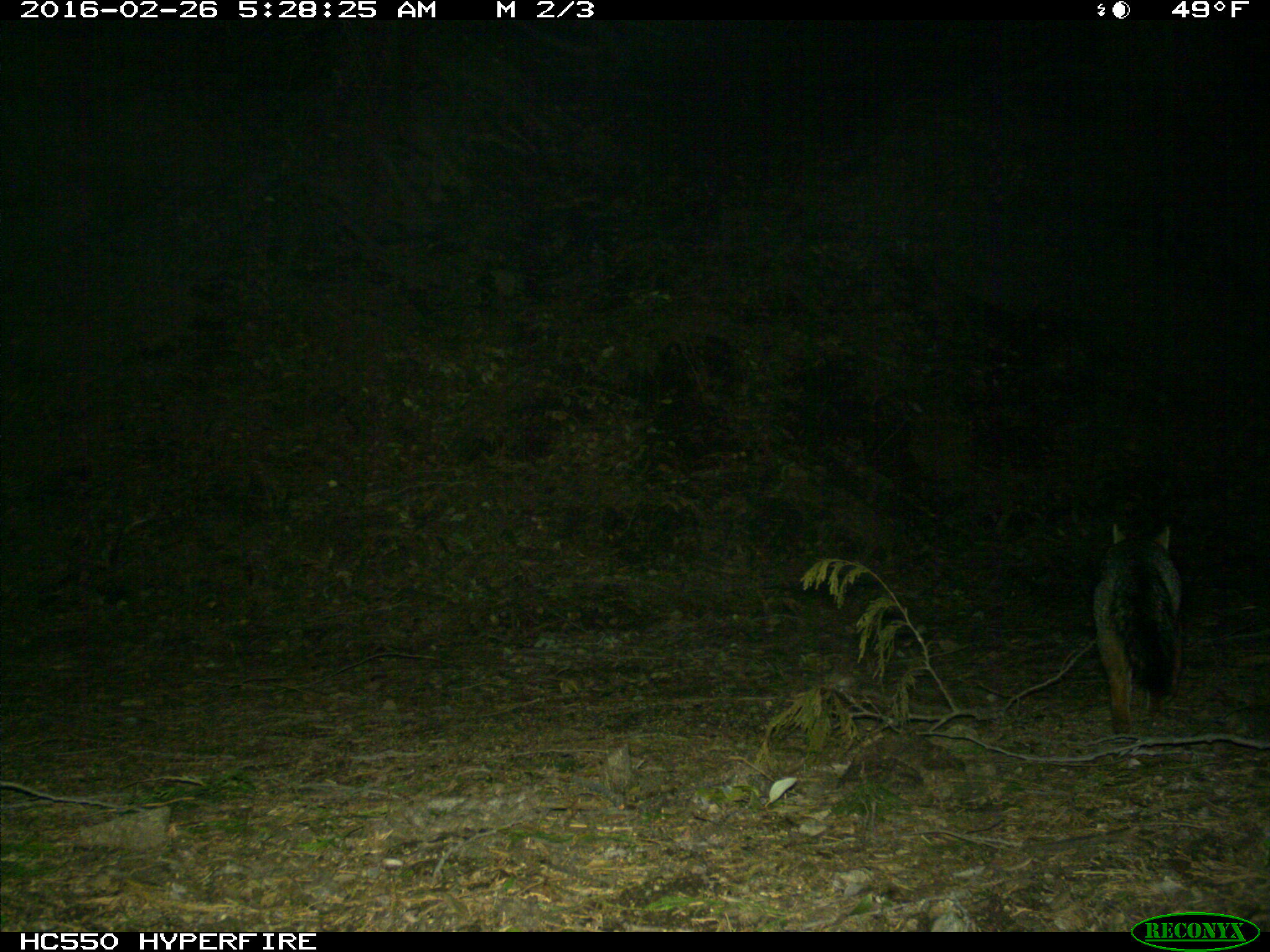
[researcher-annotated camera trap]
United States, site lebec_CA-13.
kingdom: Animalia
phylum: Chordata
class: Mammalia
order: Carnivora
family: Canidae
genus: Urocyon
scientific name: Urocyon cinereoargenteus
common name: gray fox